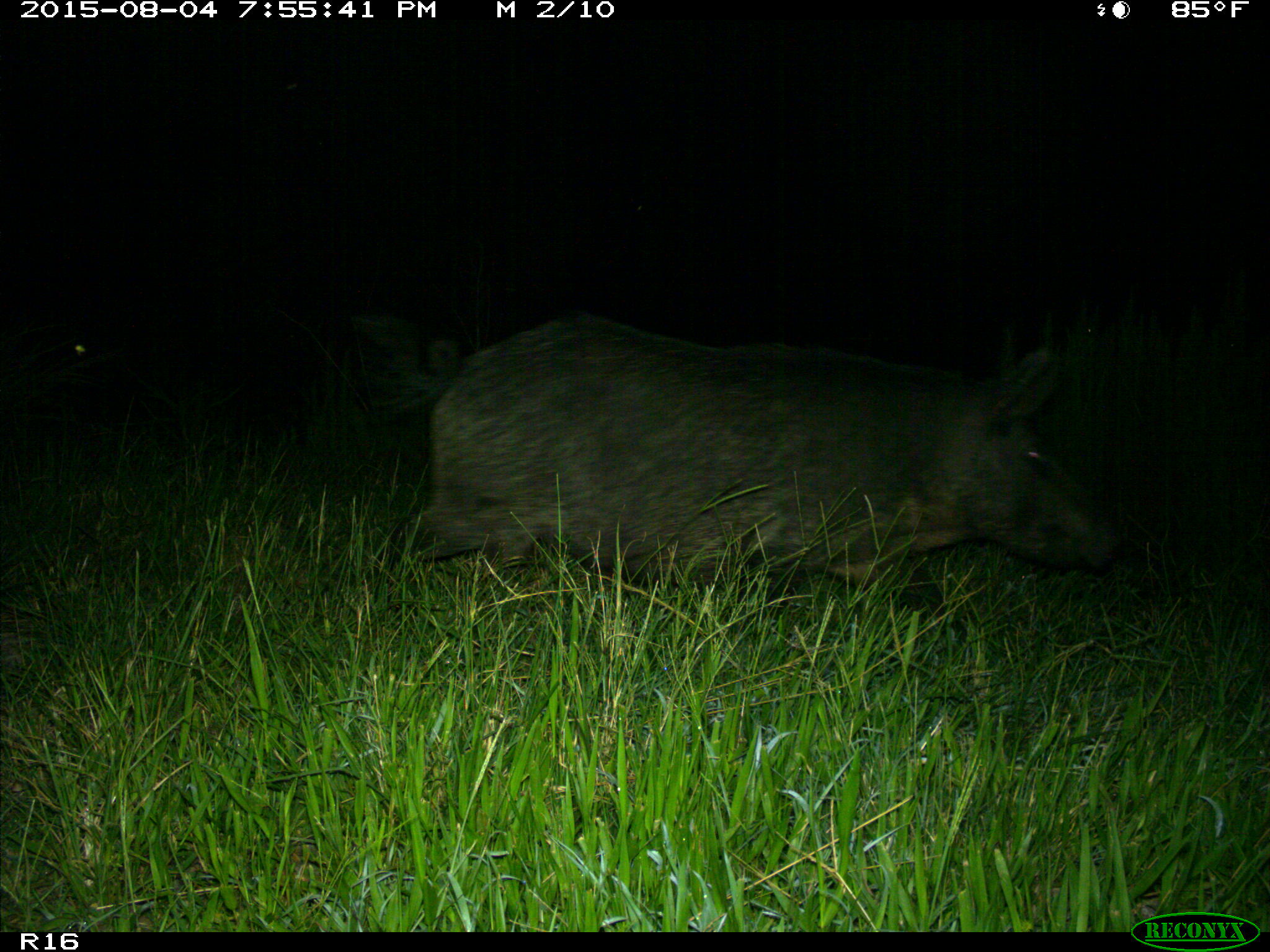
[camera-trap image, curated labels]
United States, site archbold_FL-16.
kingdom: Animalia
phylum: Chordata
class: Mammalia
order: Artiodactyla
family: Suidae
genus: Sus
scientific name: Sus scrofa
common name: wild boar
Sus scrofa (wild boar).